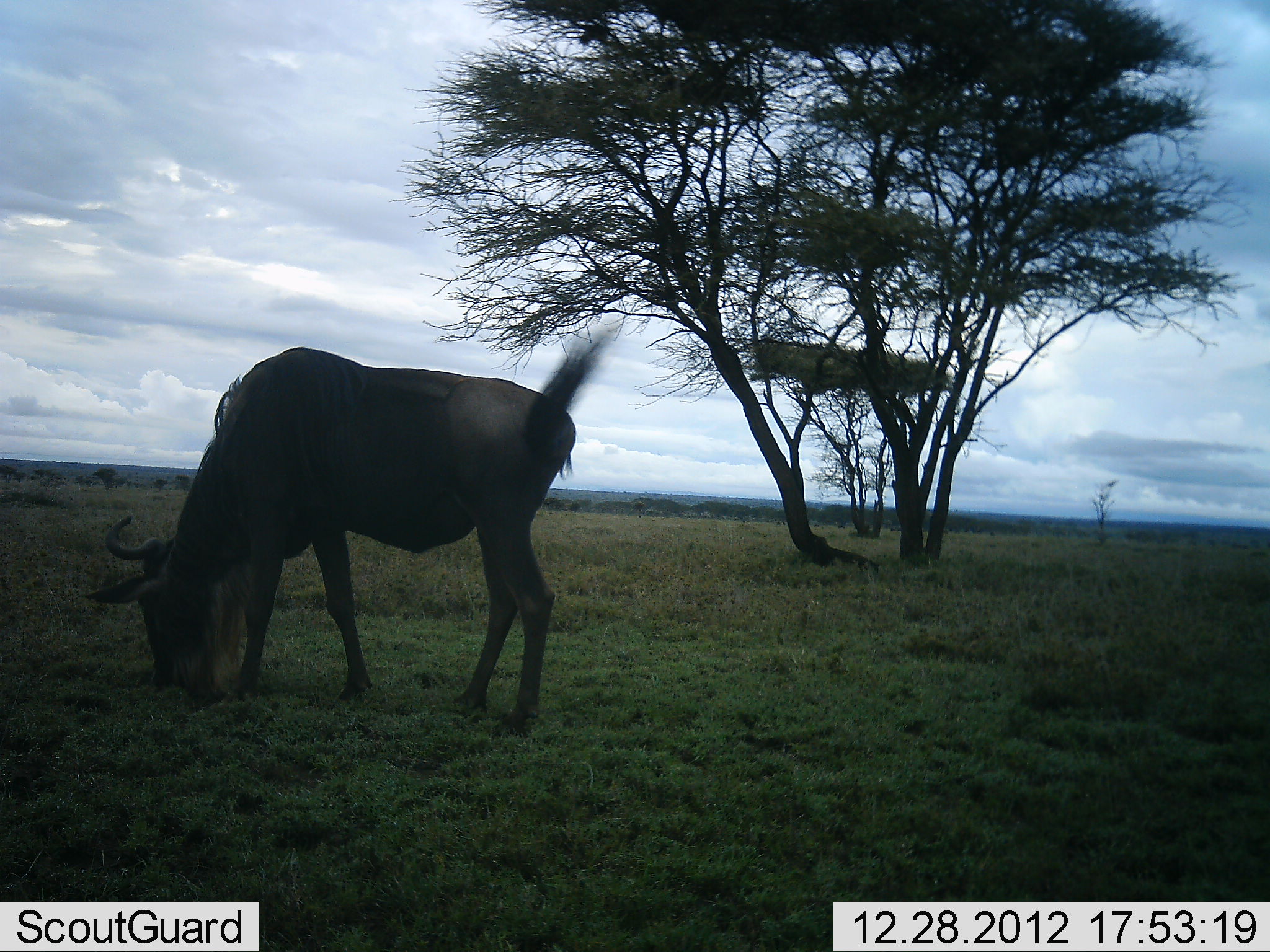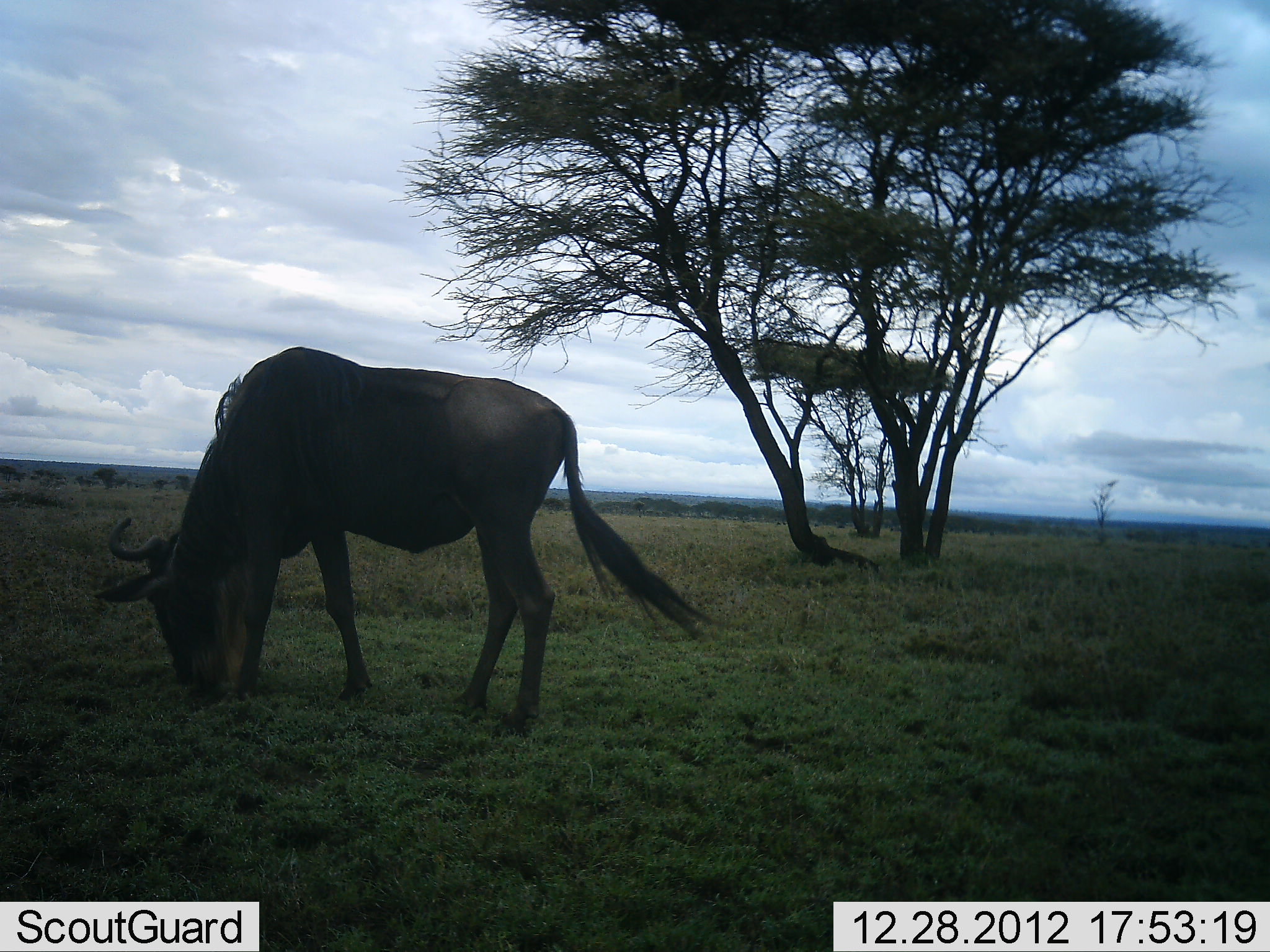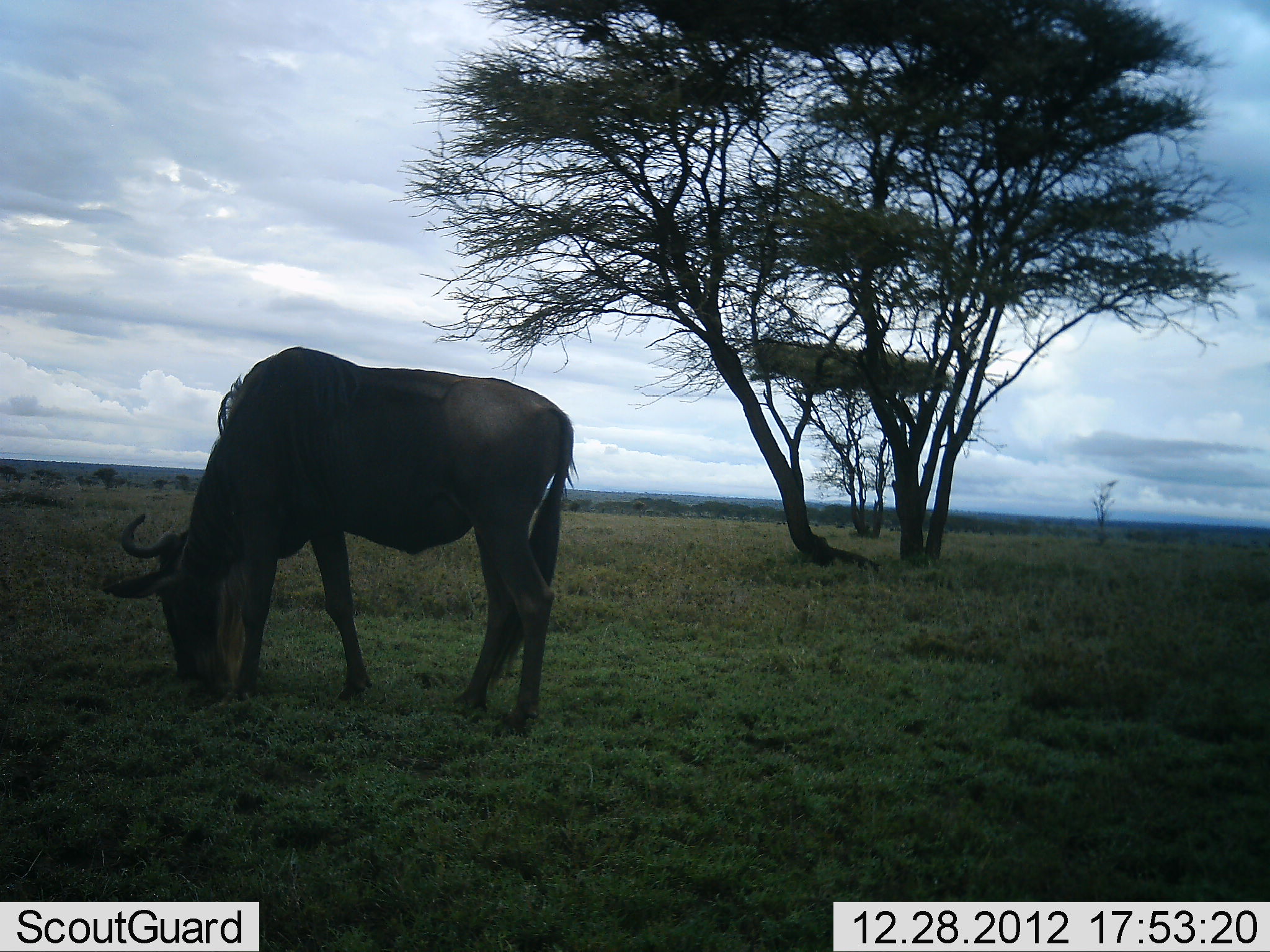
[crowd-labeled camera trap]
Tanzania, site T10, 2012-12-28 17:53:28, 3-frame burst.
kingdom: Animalia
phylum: Chordata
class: Mammalia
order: Artiodactyla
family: Bovidae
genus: Connochaetes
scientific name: Connochaetes taurinus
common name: blue wildebeest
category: wildebeest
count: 1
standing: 10%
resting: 0%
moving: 0%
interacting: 0%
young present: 0%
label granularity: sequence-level